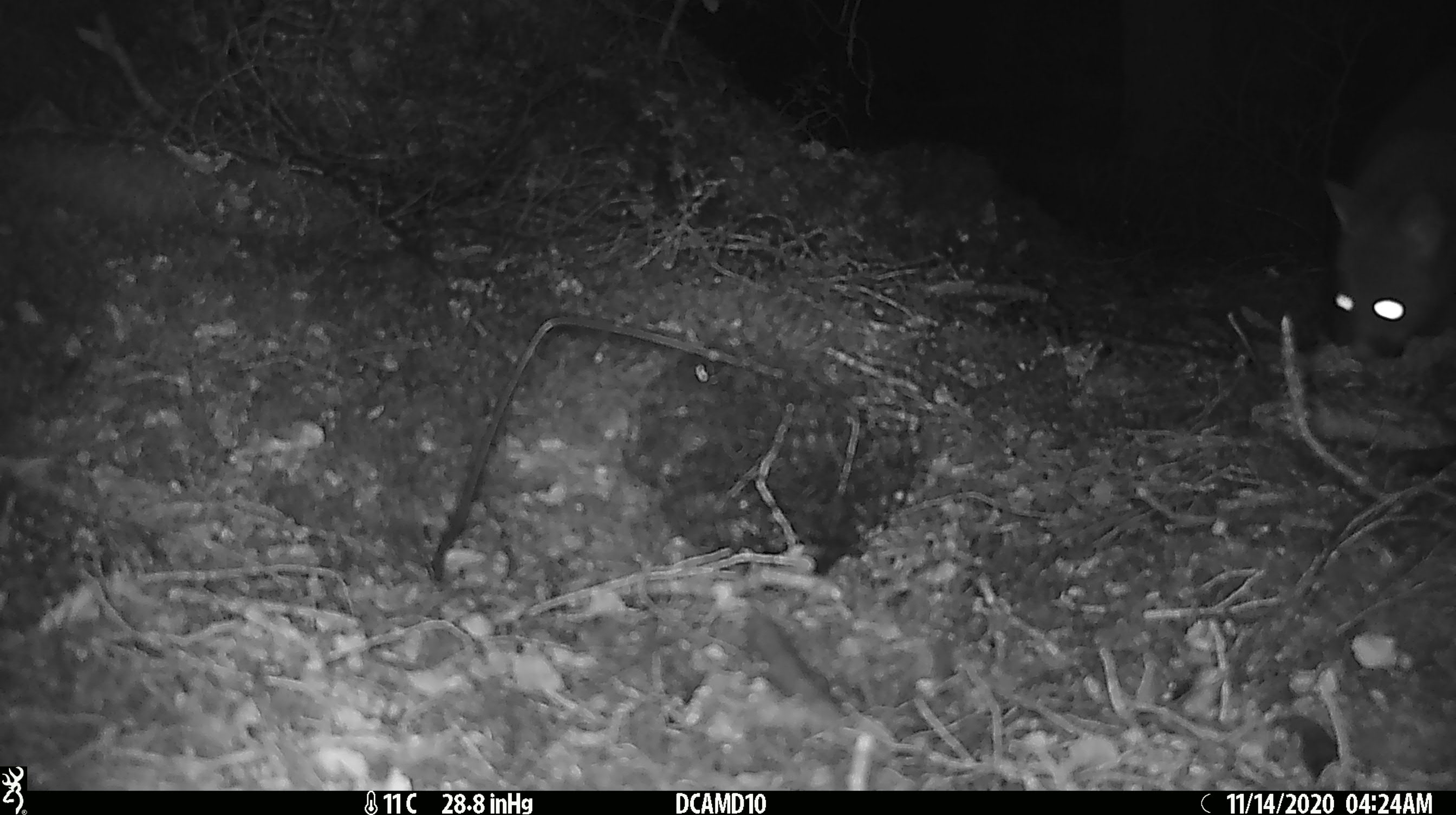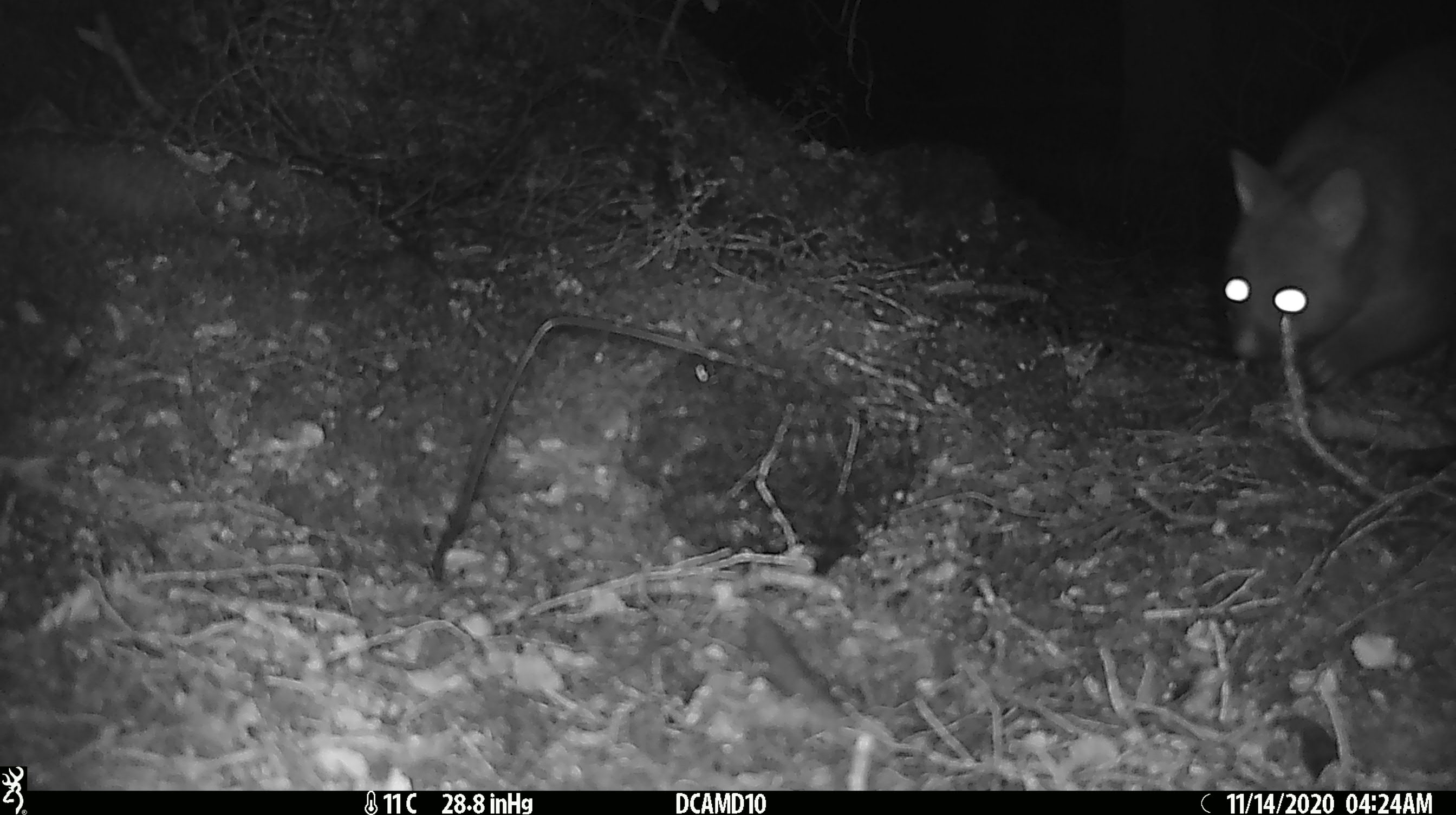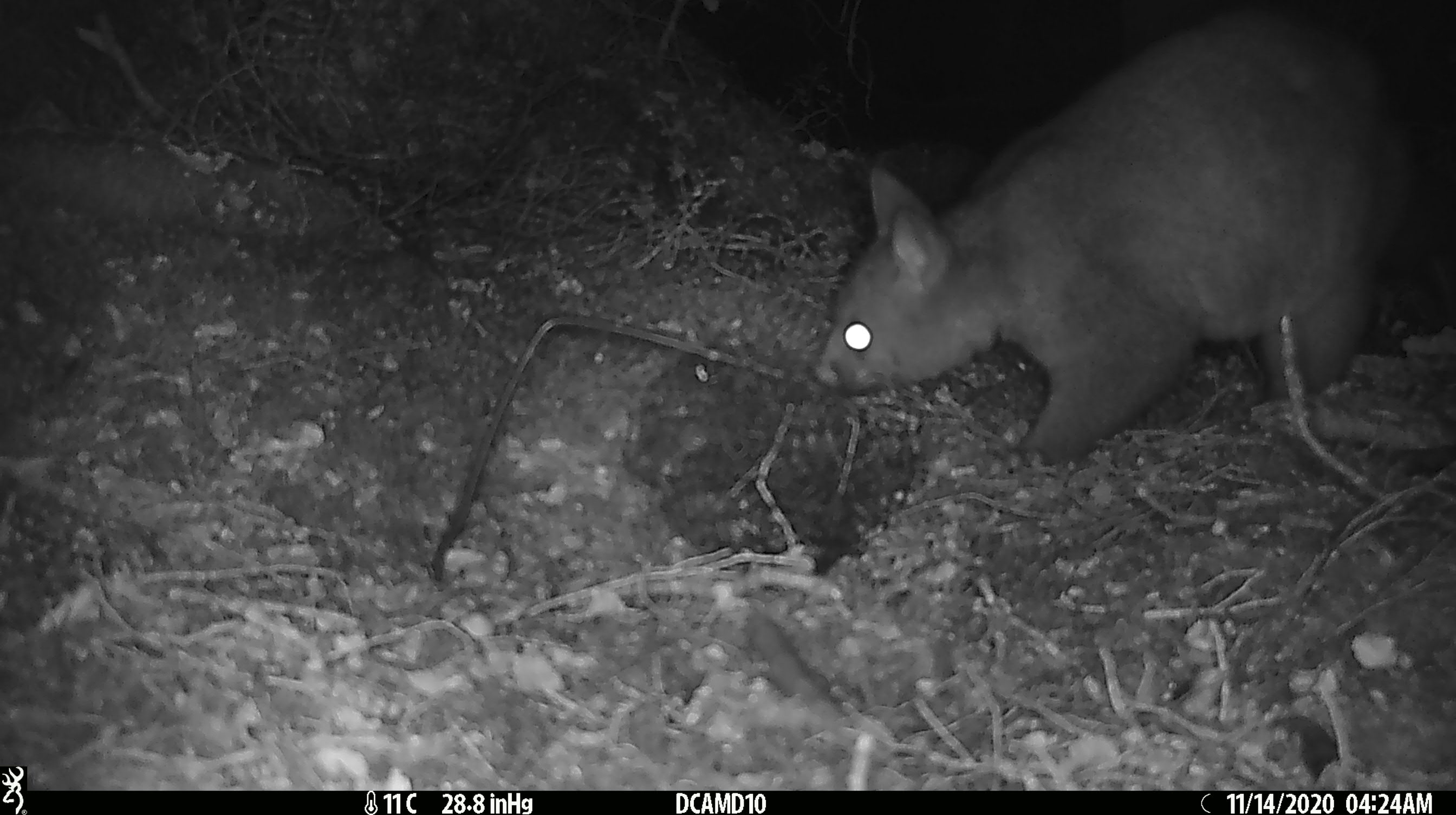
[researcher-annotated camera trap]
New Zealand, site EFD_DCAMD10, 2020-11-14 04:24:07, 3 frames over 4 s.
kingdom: Animalia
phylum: Chordata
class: Mammalia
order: Diprotodontia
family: Phalangeridae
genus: Trichosurus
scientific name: Trichosurus vulpecula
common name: common brushtail possum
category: possum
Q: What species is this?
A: Possum (common brushtail possum) (Trichosurus vulpecula).